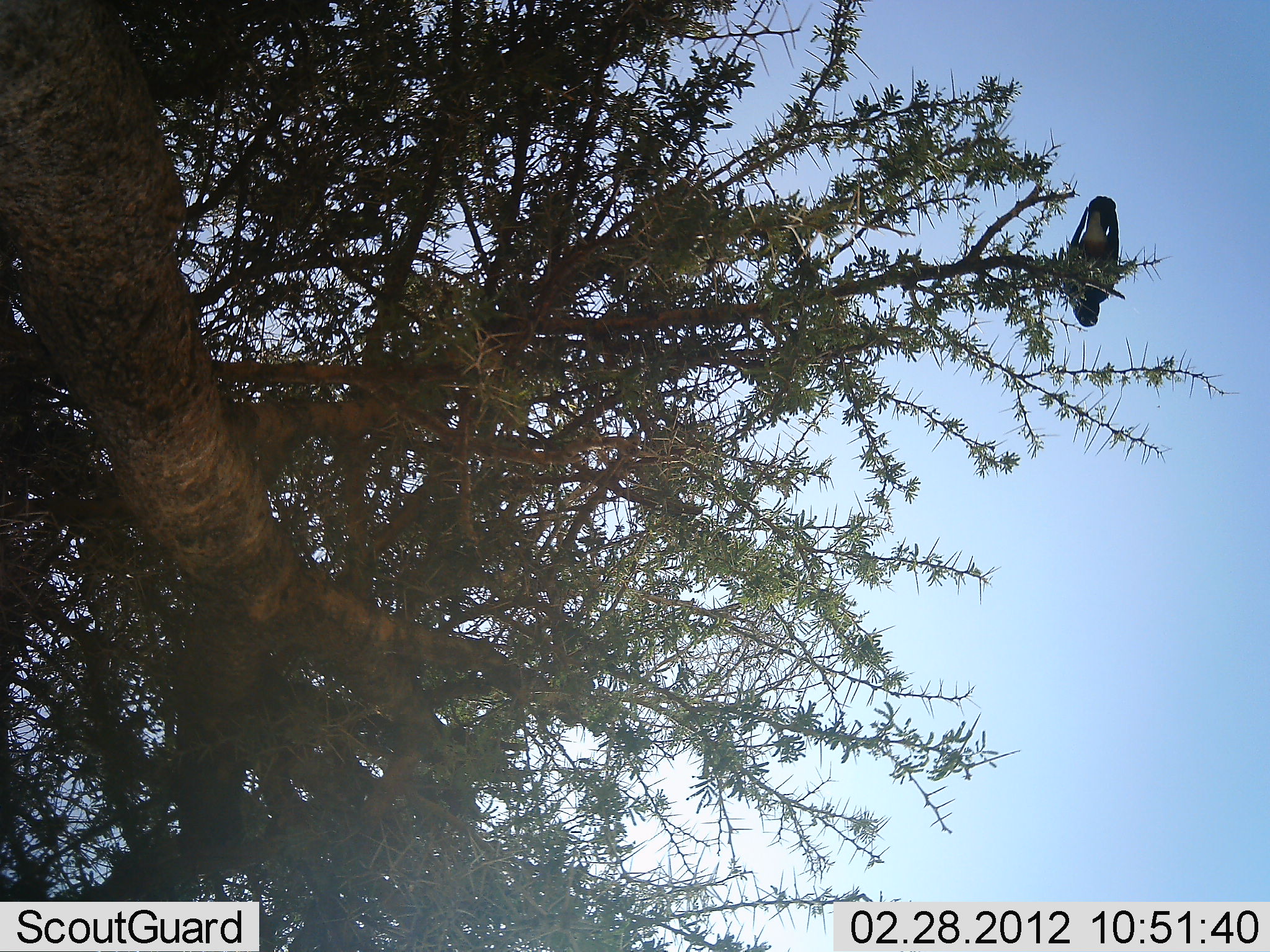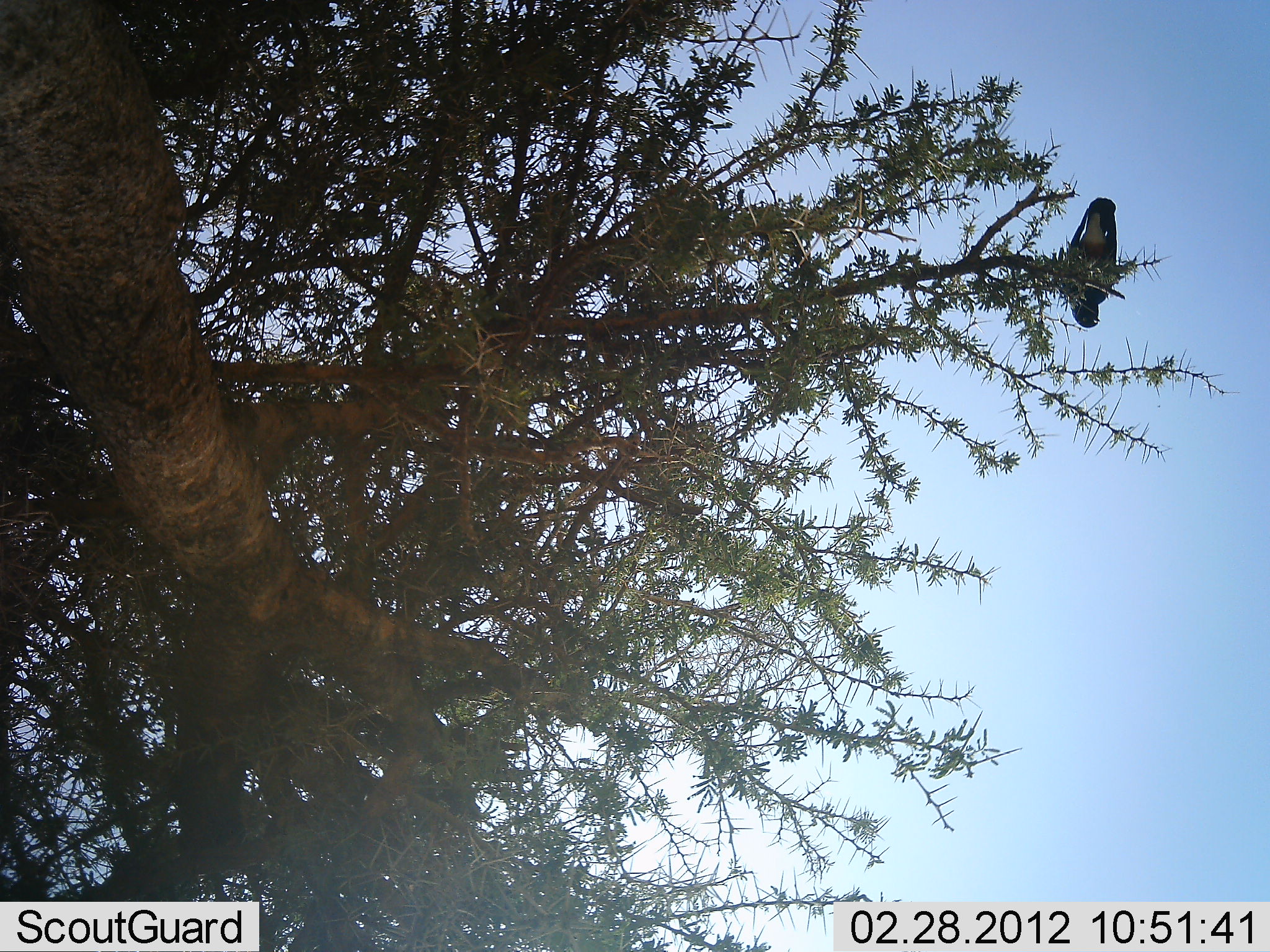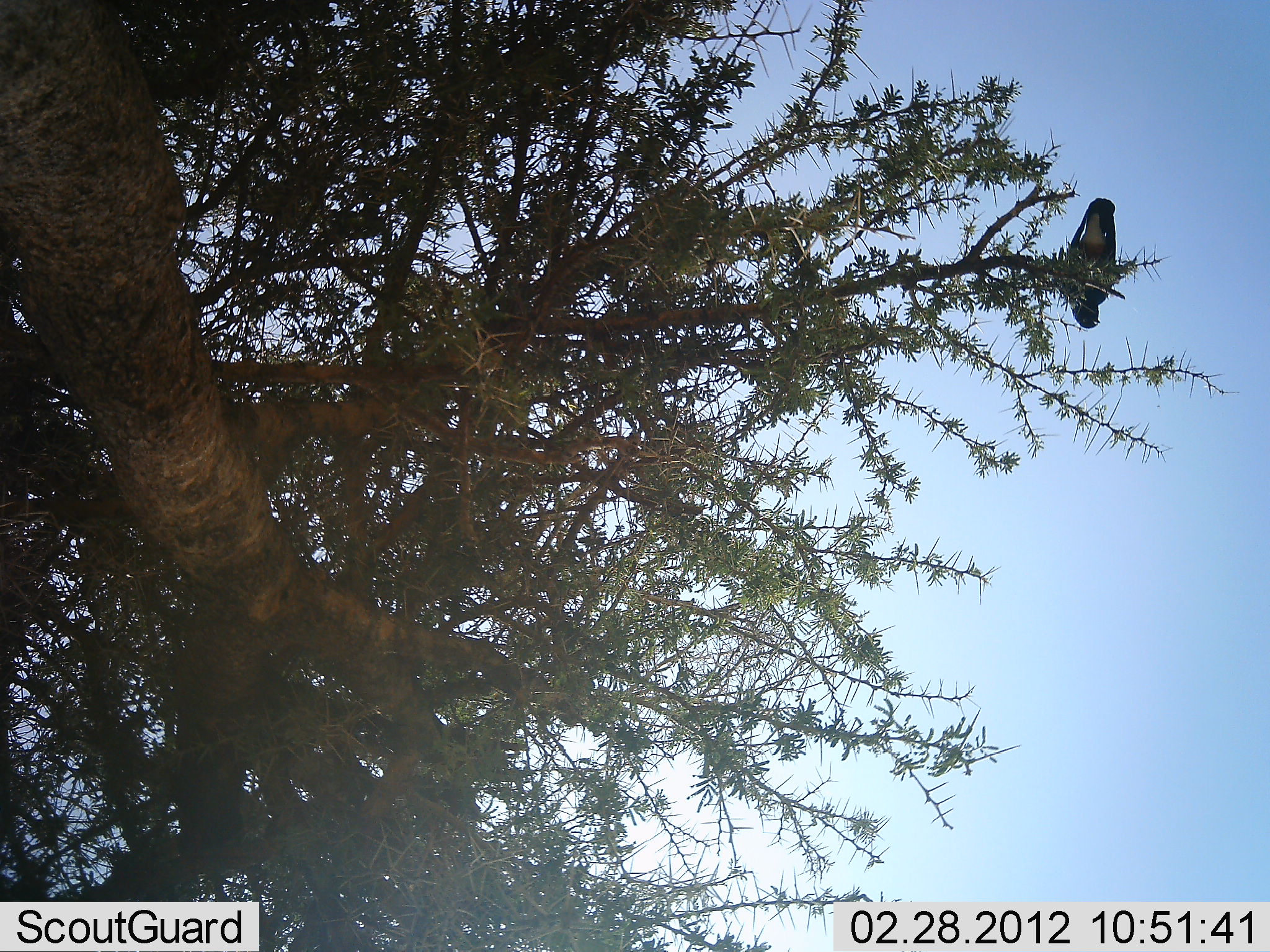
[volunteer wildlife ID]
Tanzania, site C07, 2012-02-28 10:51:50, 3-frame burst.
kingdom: Animalia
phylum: Chordata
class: Aves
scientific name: Aves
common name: bird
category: otherbird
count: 1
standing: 30%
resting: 67%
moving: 3%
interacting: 0%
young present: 0%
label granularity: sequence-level